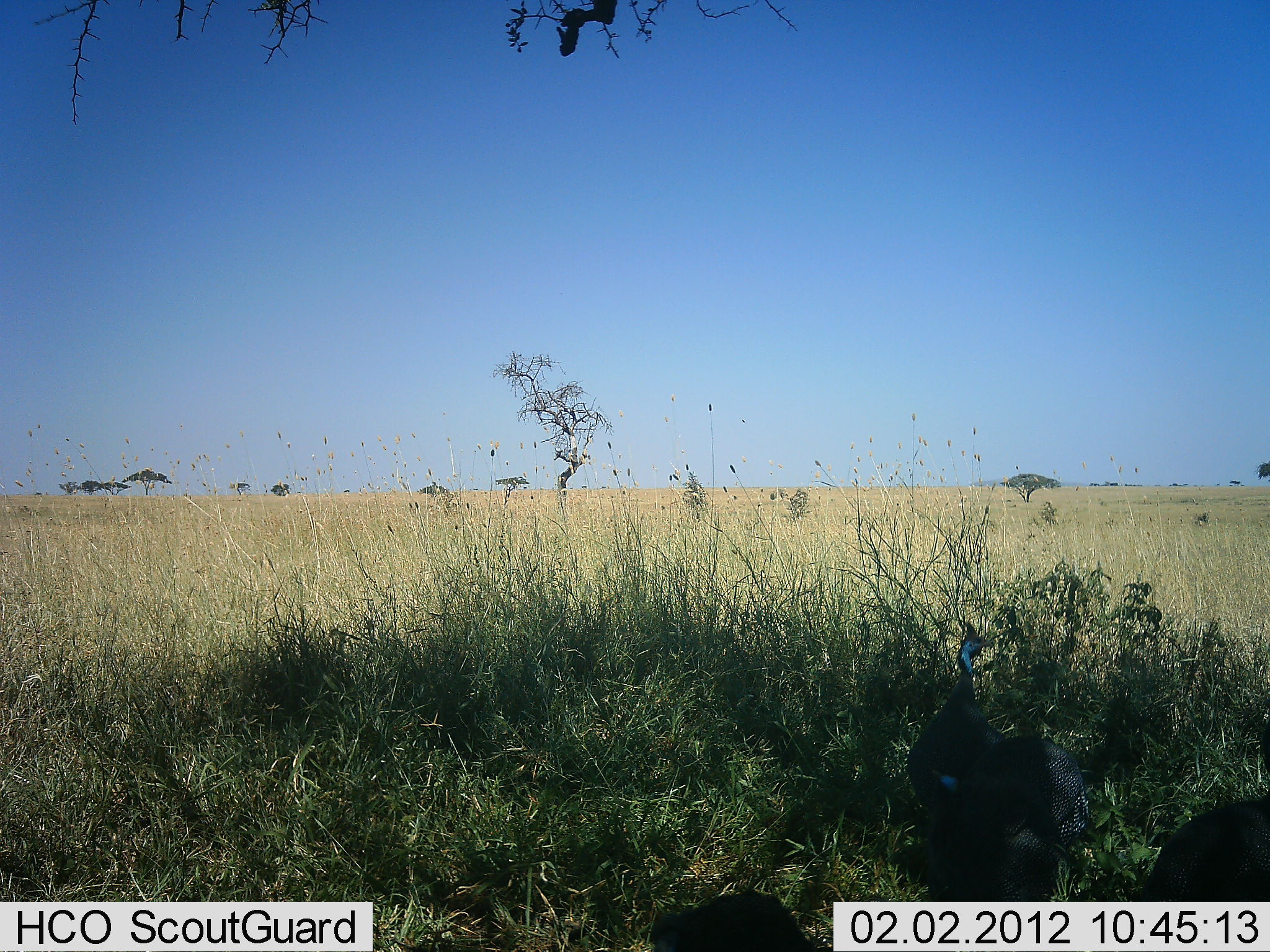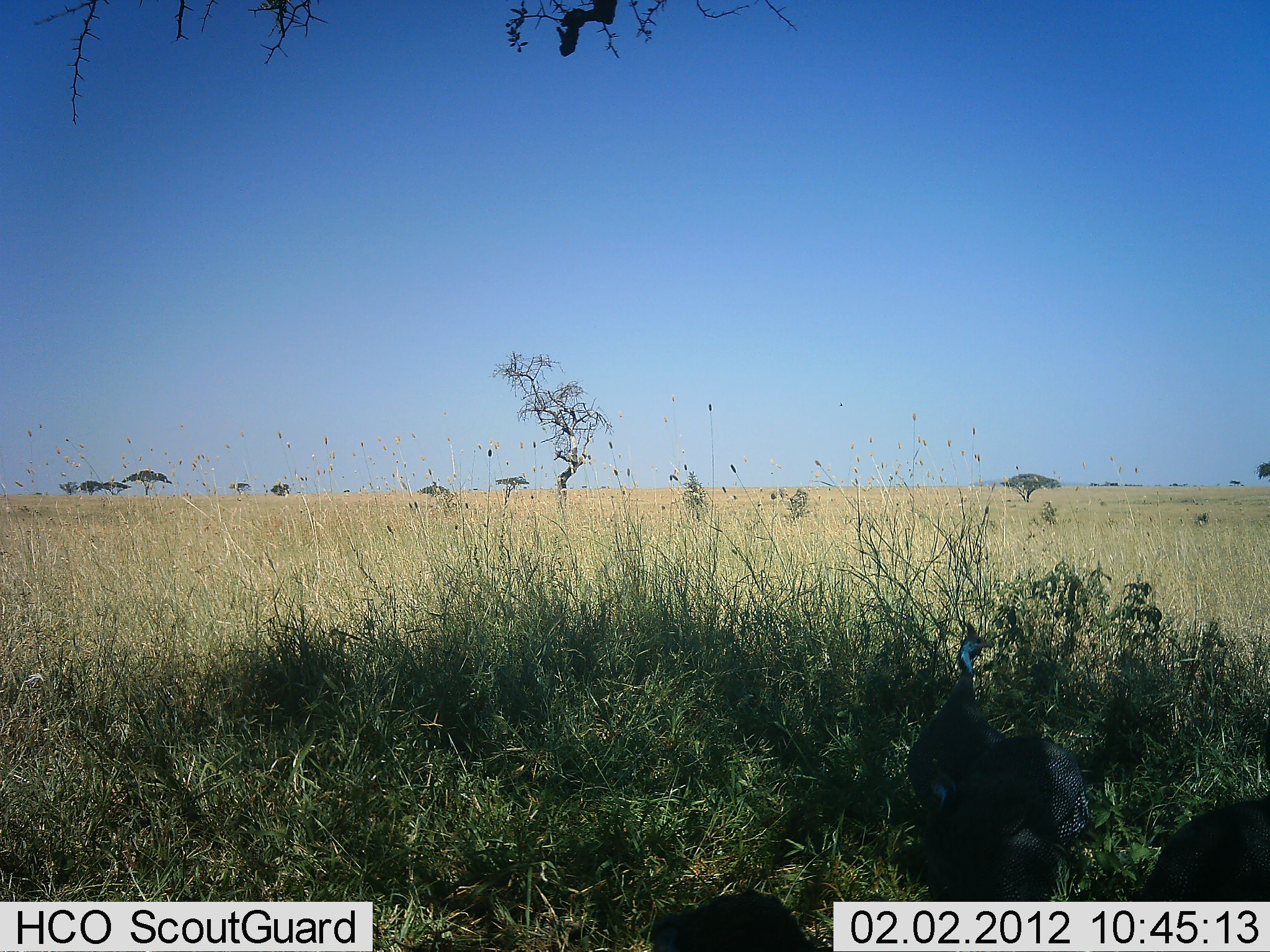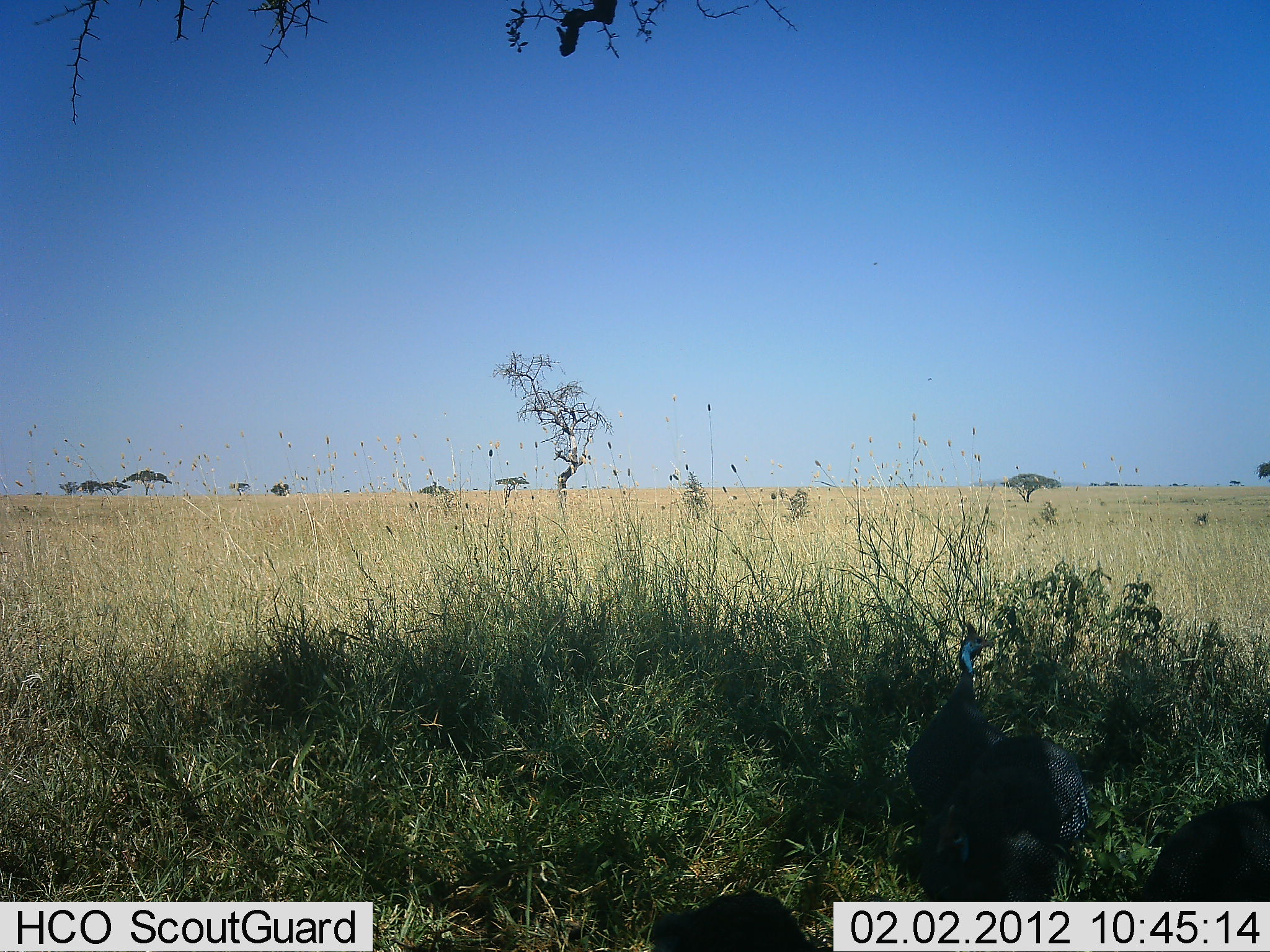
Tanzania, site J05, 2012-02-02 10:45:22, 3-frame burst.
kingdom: Animalia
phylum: Chordata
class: Aves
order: Galliformes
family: Numididae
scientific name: Numididae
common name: guinea fowl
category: guineafowl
Guineafowl (guinea fowl) (Numididae), count 3. Behavior (volunteer vote fractions): standing 78%, resting 6%, moving 22%, interacting 0%. Young present (vote fraction): 0%. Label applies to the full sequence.